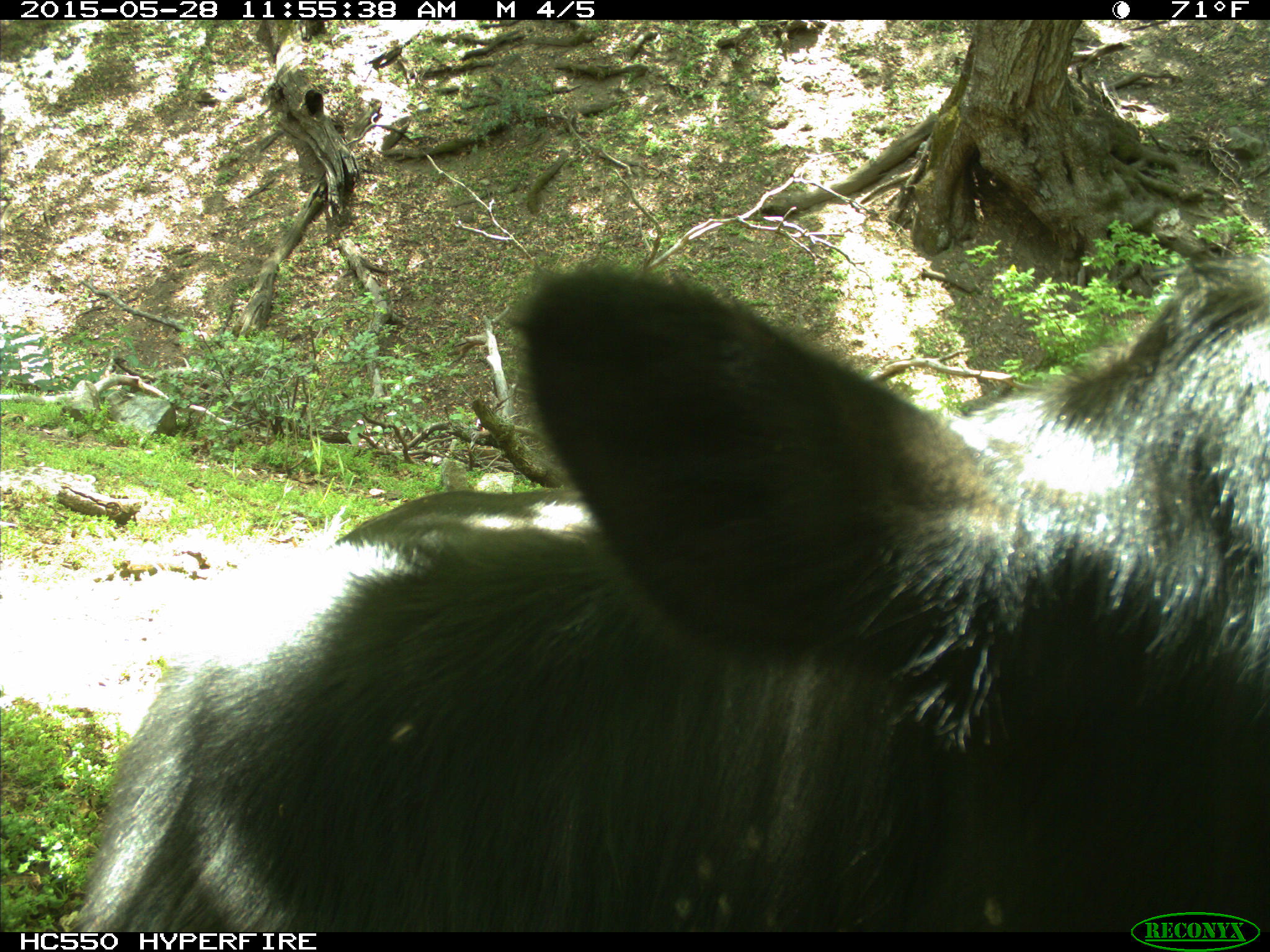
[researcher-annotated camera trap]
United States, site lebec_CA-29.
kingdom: Animalia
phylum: Chordata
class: Mammalia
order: Artiodactyla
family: Bovidae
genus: Bos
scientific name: Bos taurus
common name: domestic cow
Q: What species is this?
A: Bos taurus (domestic cow).